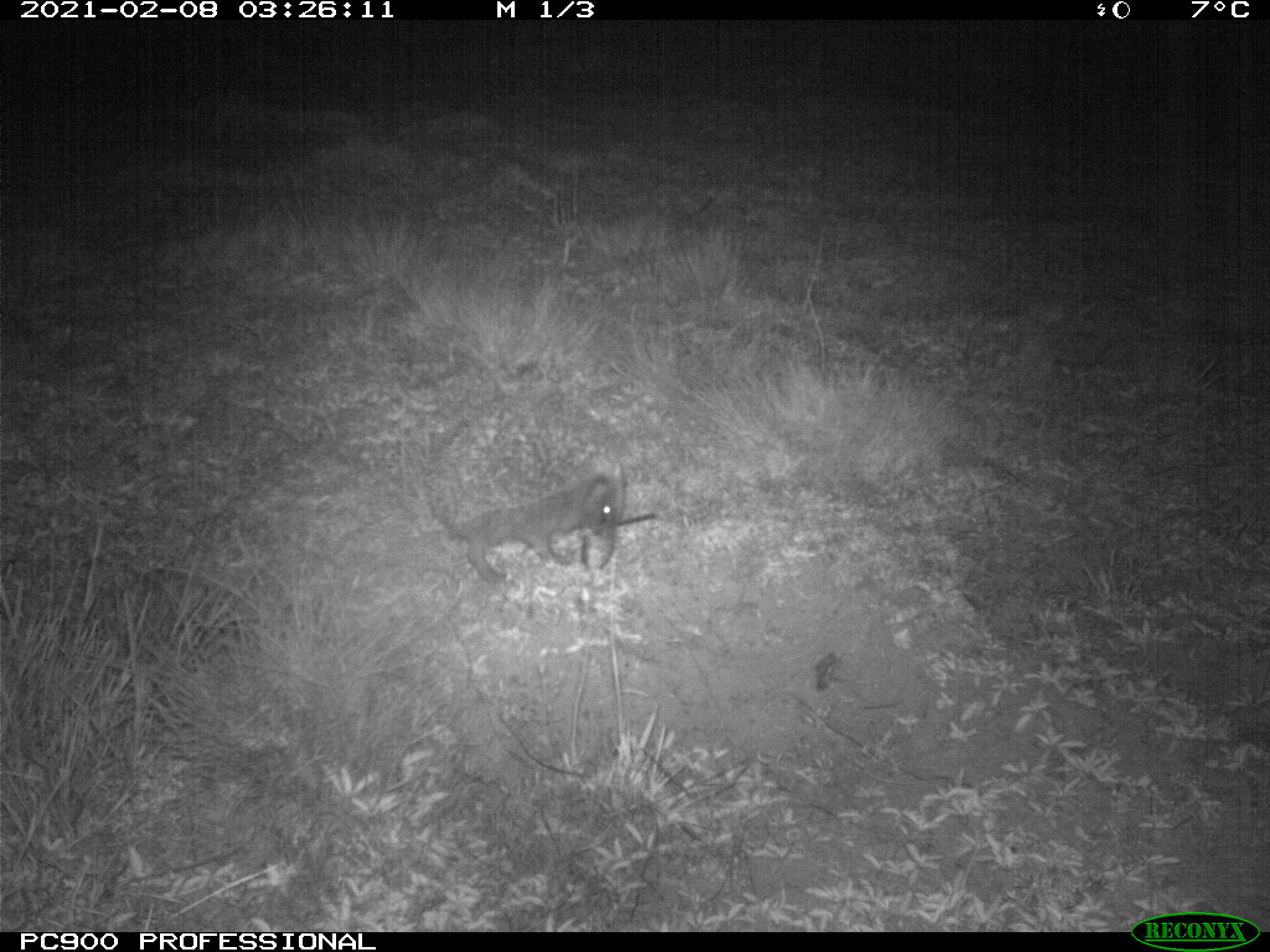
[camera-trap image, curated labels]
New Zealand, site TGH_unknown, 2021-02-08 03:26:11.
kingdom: Animalia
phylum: Chordata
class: Mammalia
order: Eulipotyphla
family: Erinaceidae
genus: Erinaceus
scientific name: Erinaceus europaeus europaeus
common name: european hedgehog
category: hedgehog